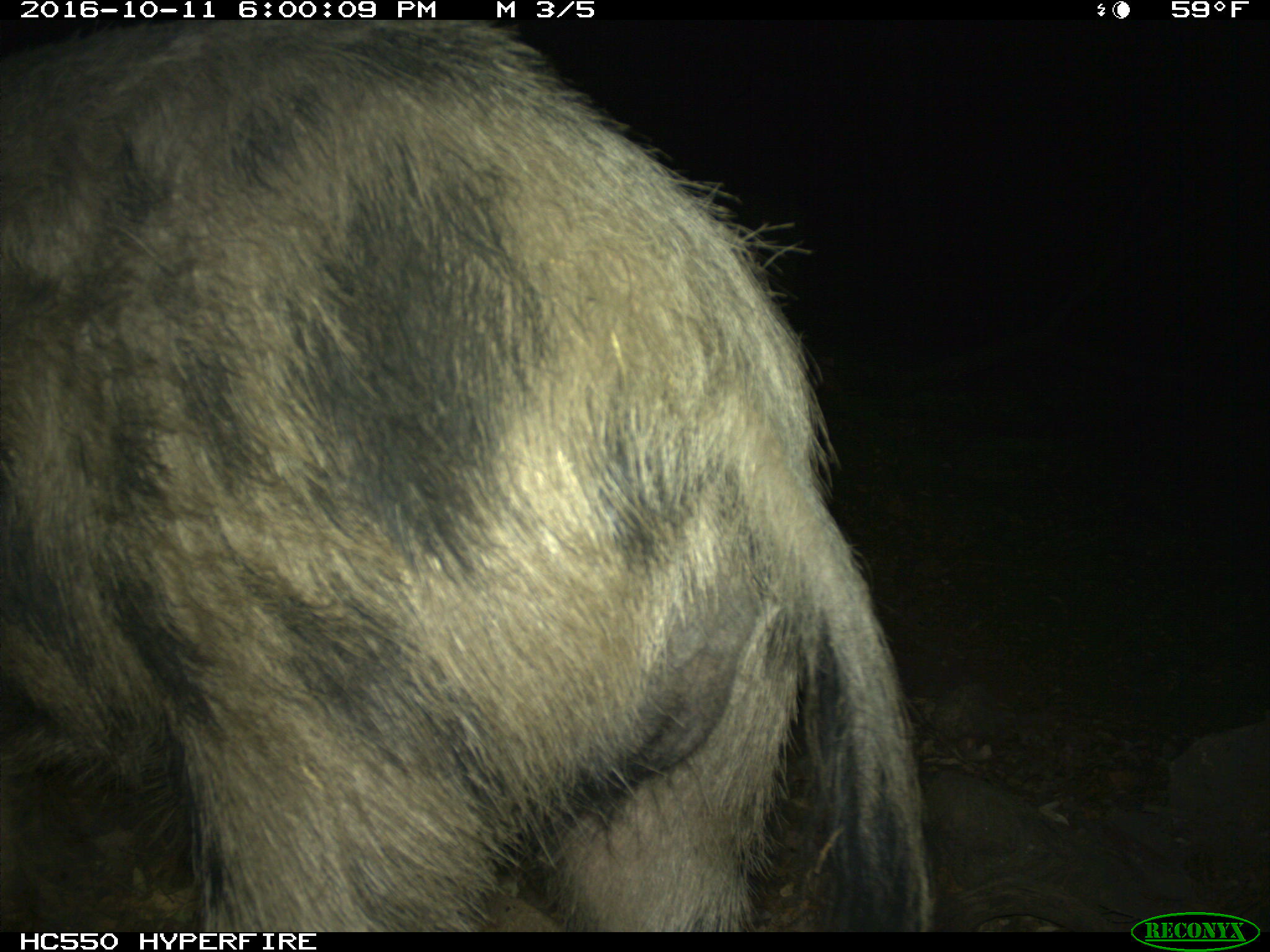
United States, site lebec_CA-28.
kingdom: Animalia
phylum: Chordata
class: Mammalia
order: Artiodactyla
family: Suidae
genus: Sus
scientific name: Sus scrofa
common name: wild boar